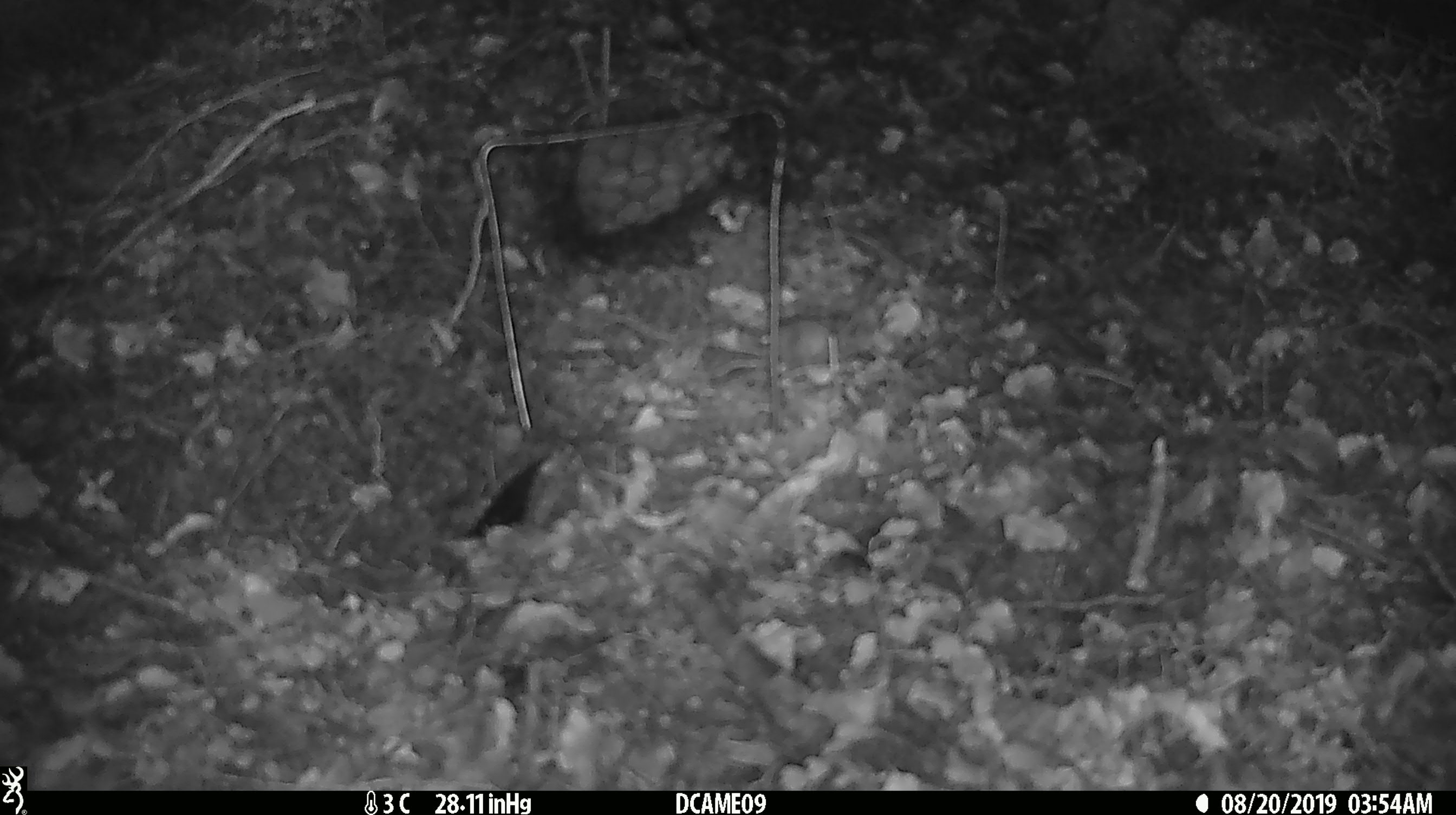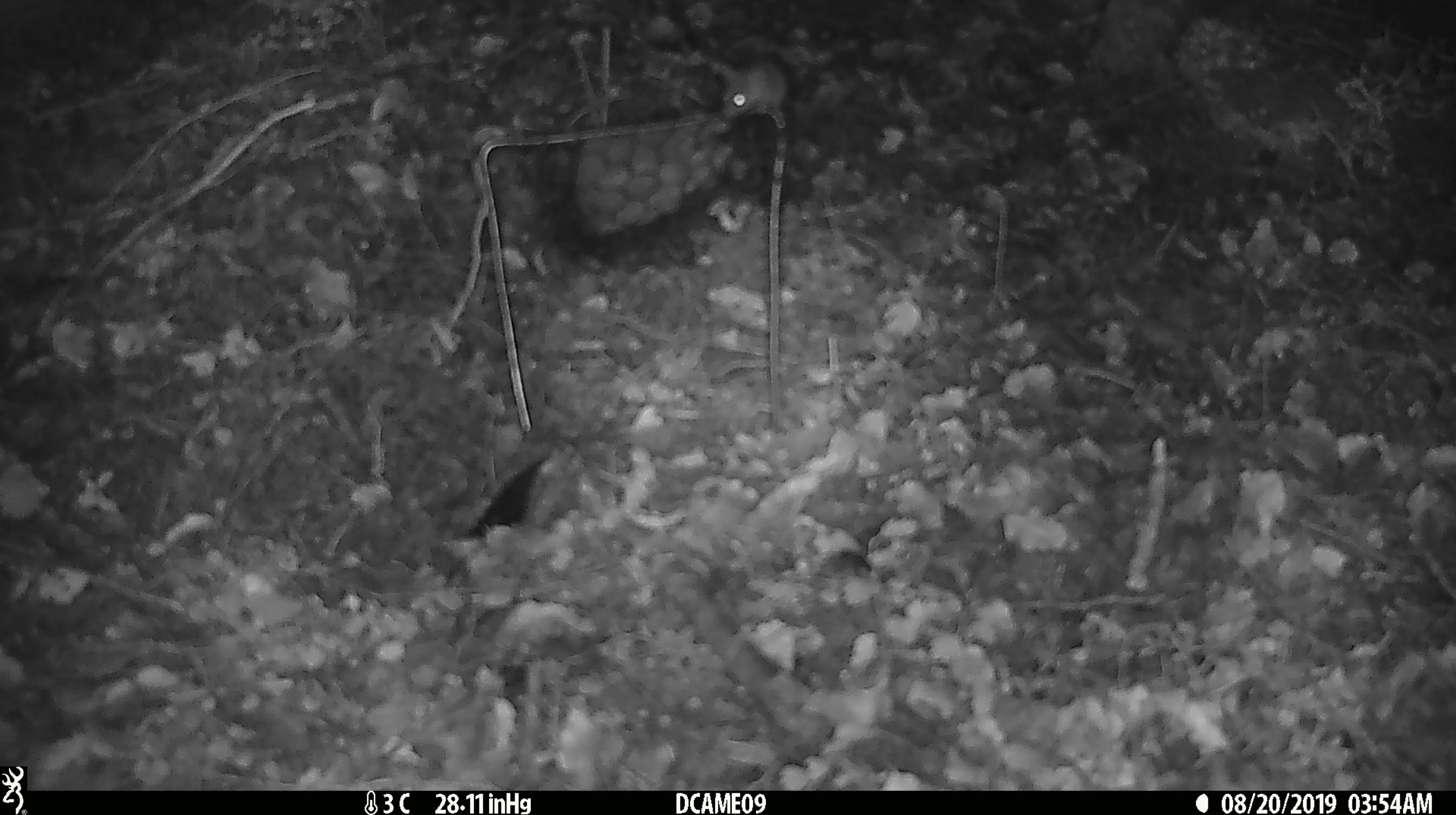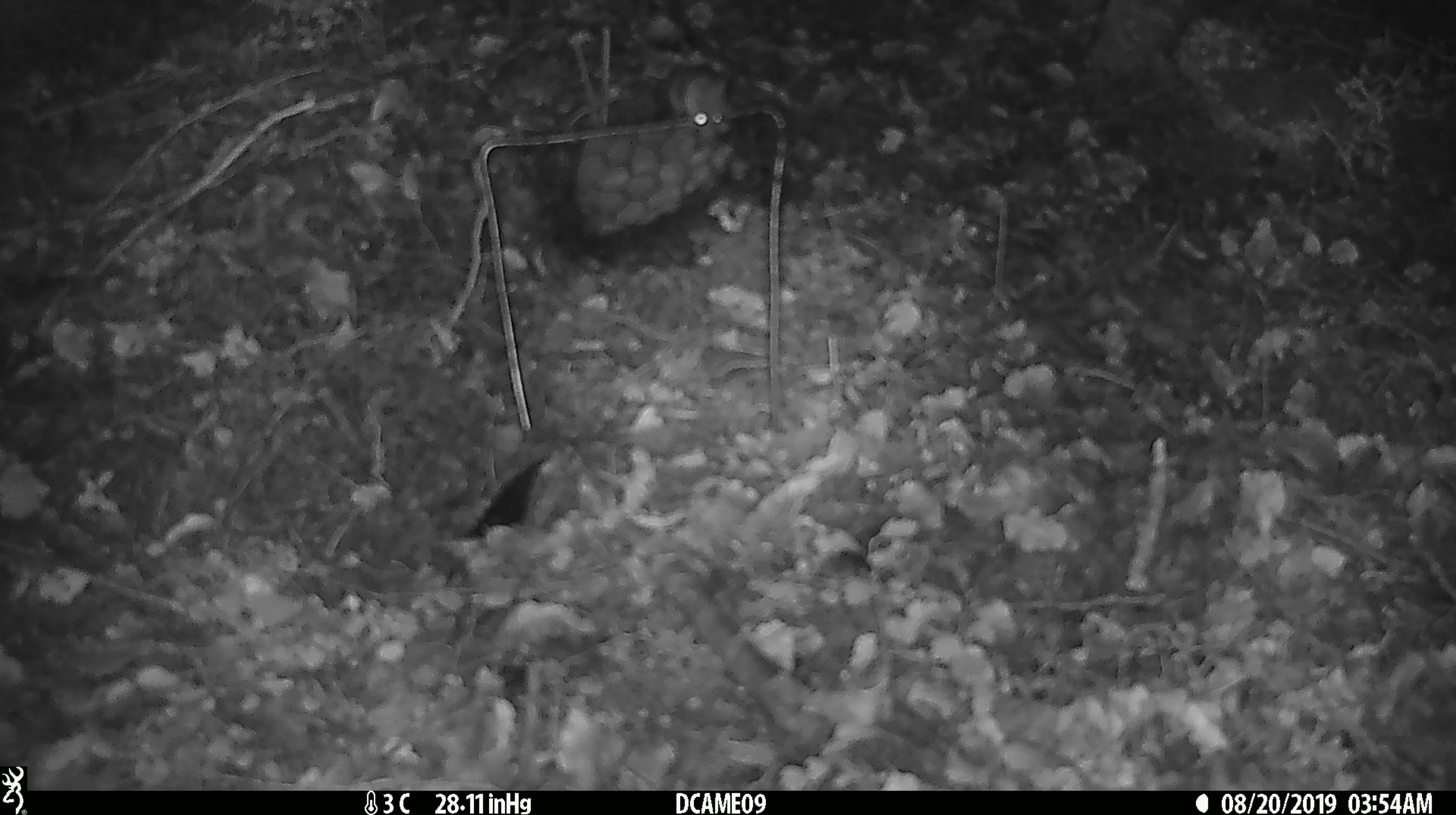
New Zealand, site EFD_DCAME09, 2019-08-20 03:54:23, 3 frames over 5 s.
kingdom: Animalia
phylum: Chordata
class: Mammalia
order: Rodentia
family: Muridae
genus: Mus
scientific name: Mus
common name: mouse